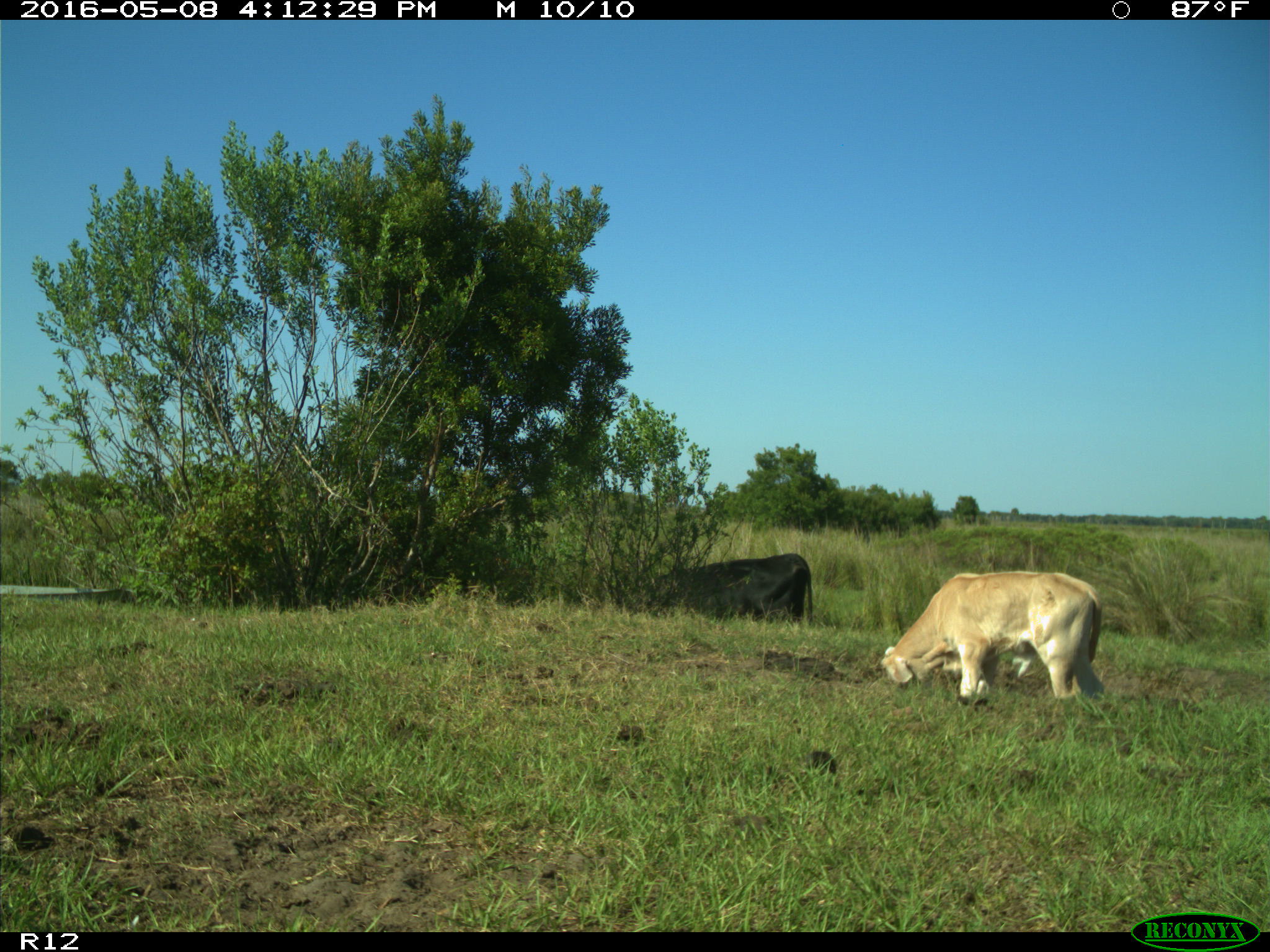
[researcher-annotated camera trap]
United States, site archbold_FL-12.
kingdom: Animalia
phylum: Chordata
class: Mammalia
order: Artiodactyla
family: Bovidae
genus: Bos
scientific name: Bos taurus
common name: domestic cow